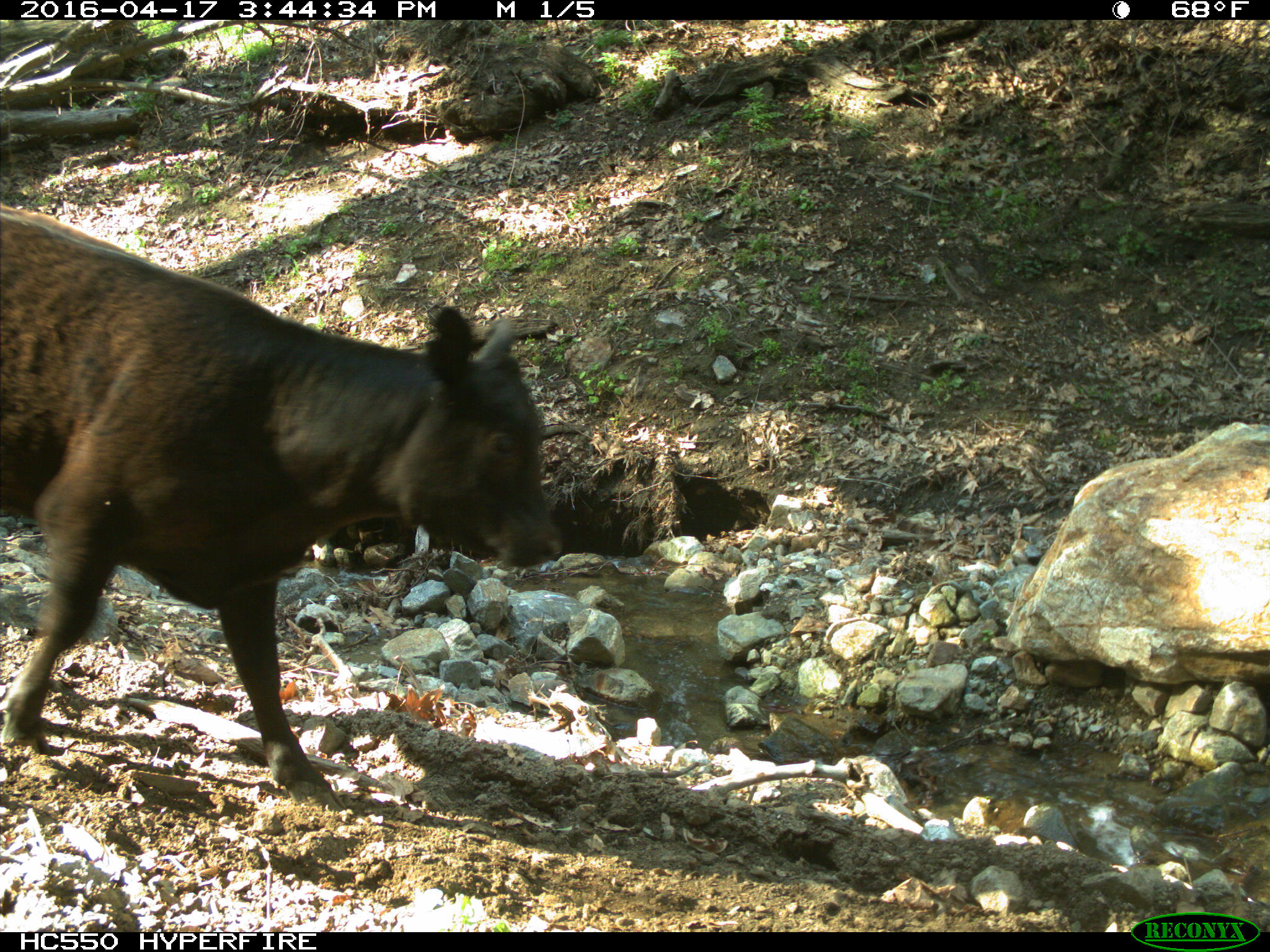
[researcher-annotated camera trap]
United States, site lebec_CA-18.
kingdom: Animalia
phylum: Chordata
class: Mammalia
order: Artiodactyla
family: Bovidae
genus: Bos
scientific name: Bos taurus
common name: domestic cow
Bos taurus (domestic cow).